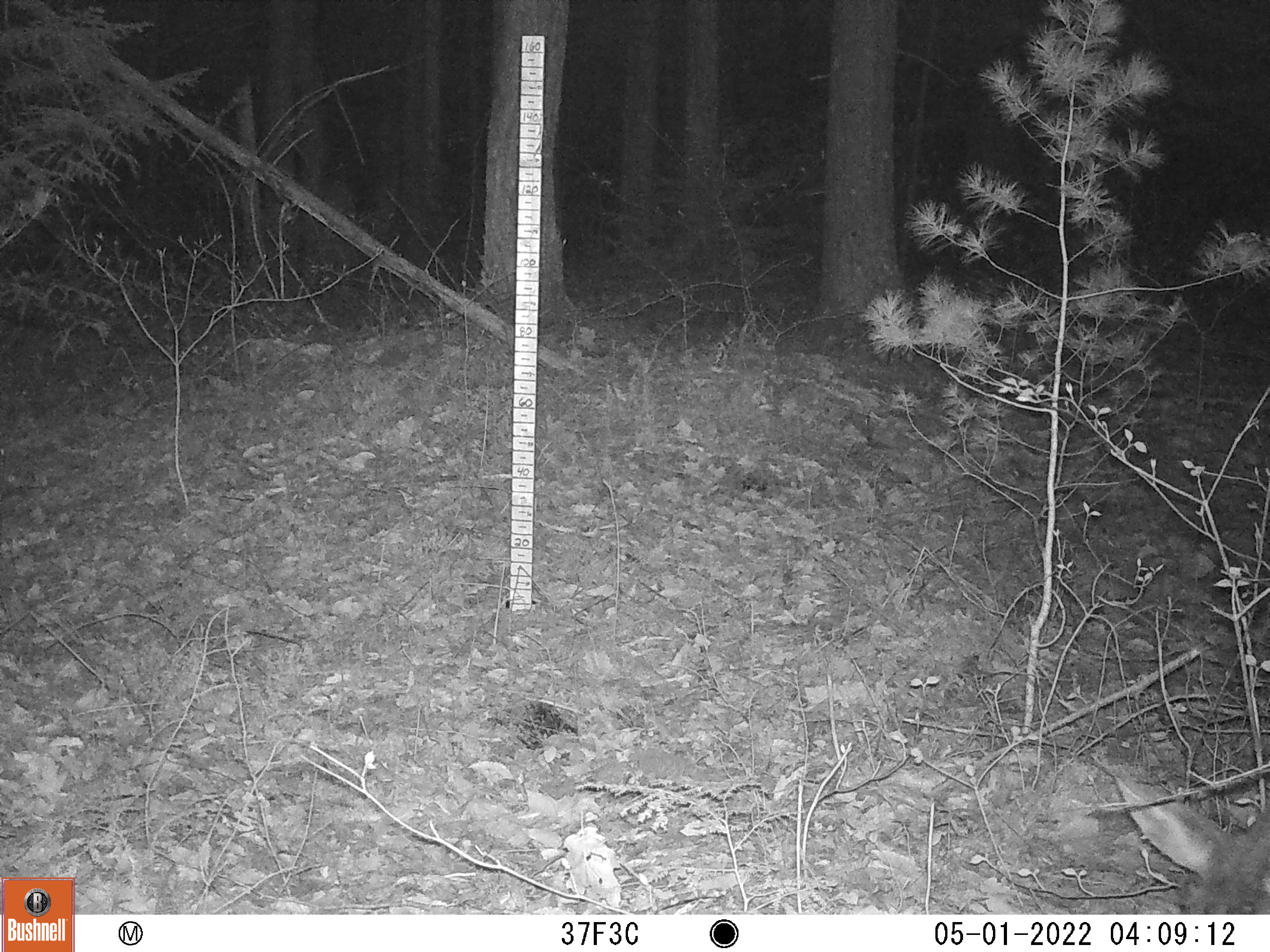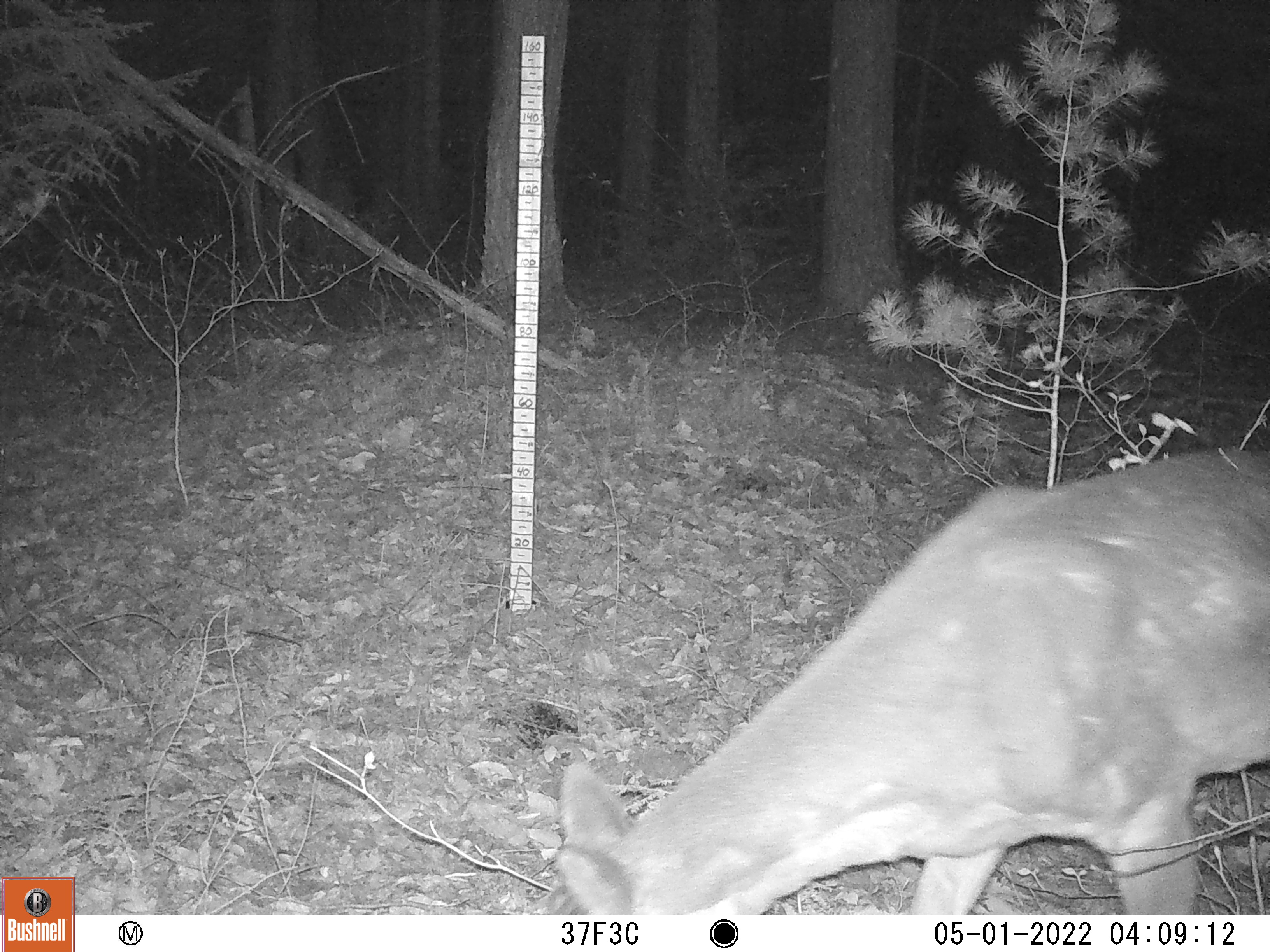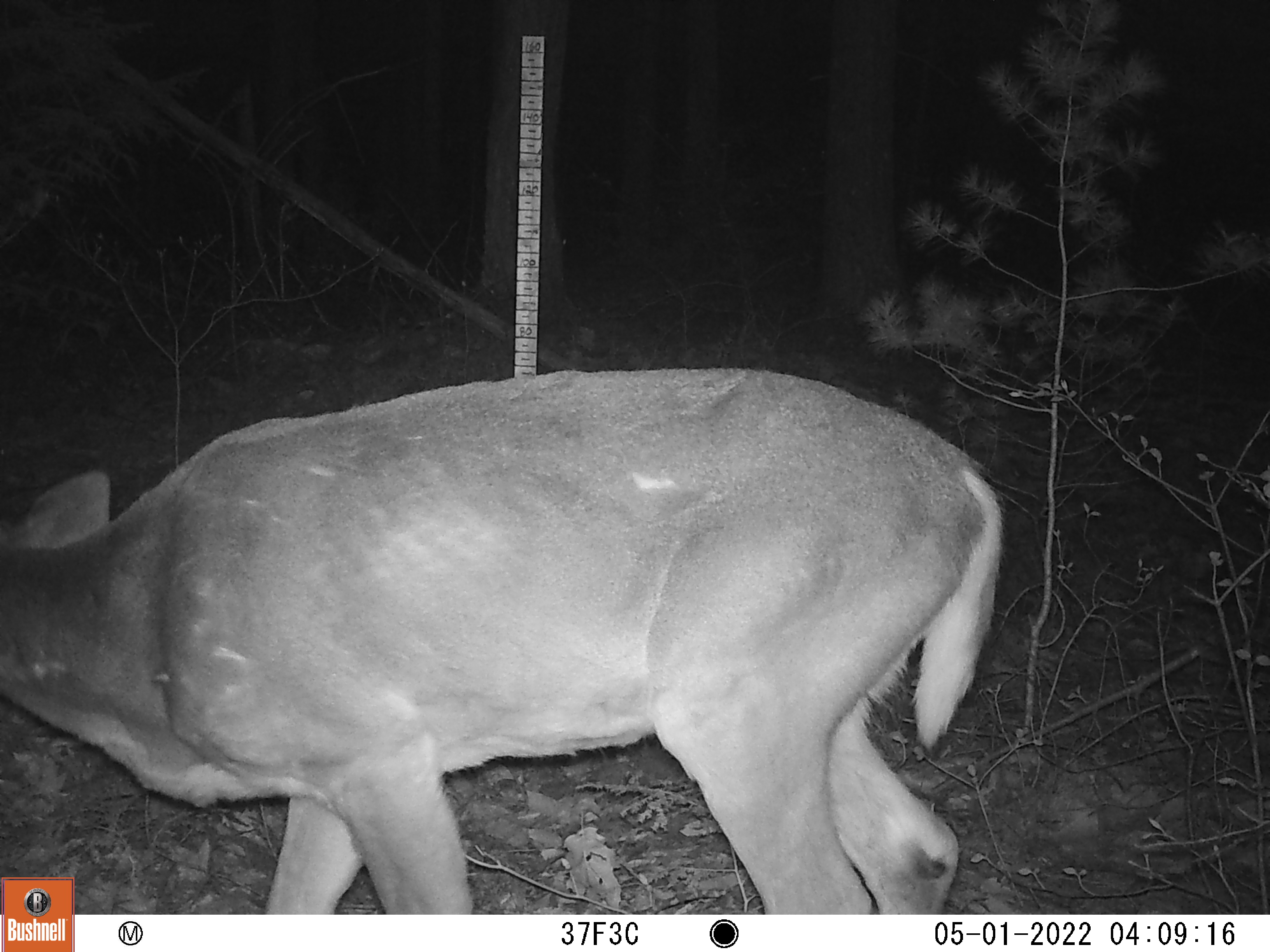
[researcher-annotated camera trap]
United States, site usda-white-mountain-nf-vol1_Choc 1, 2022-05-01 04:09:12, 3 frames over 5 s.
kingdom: Animalia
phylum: Chordata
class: Mammalia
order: Artiodactyla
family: Cervidae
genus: Odocoileus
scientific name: Odocoileus virginianus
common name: white-tailed deer